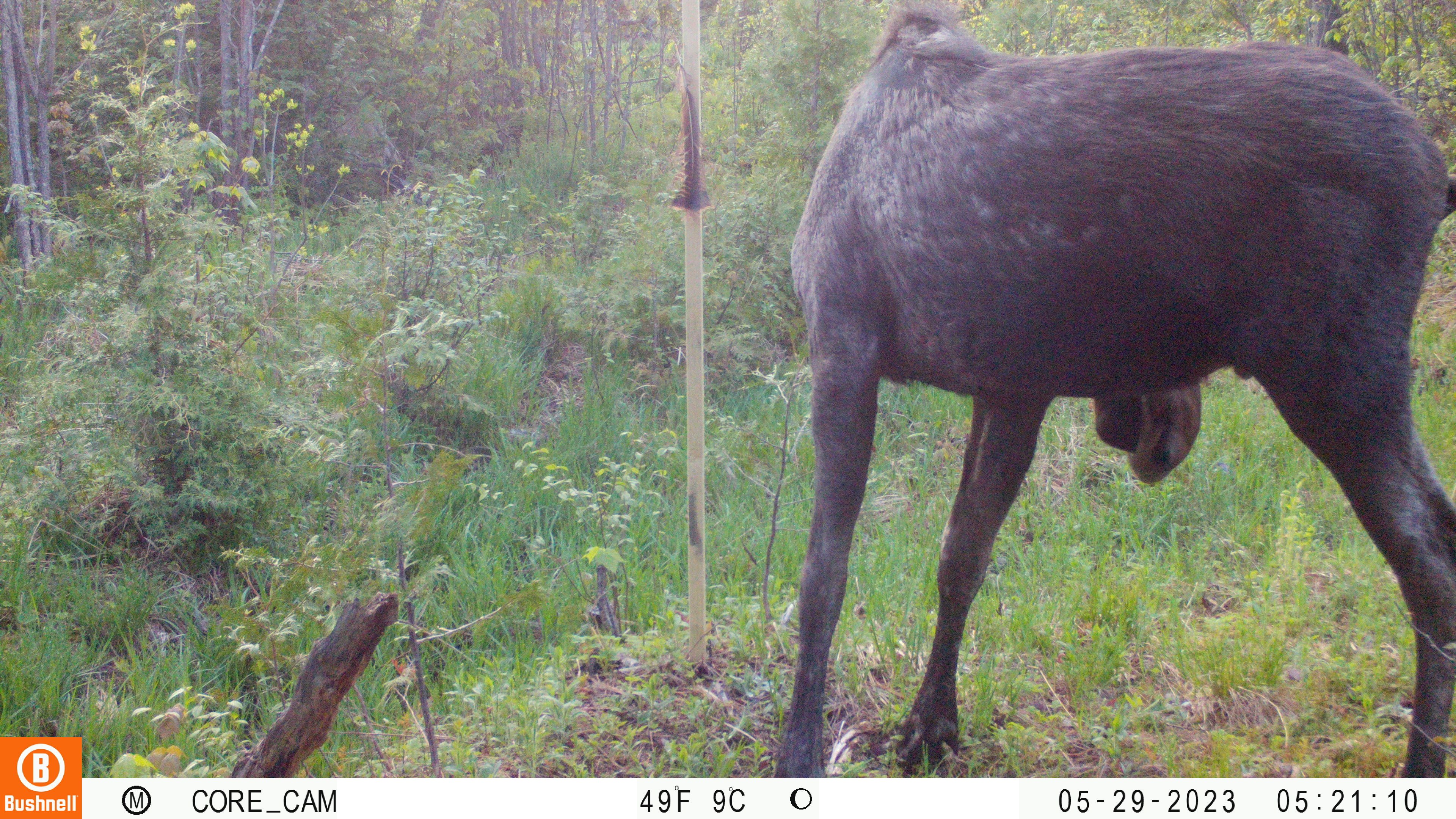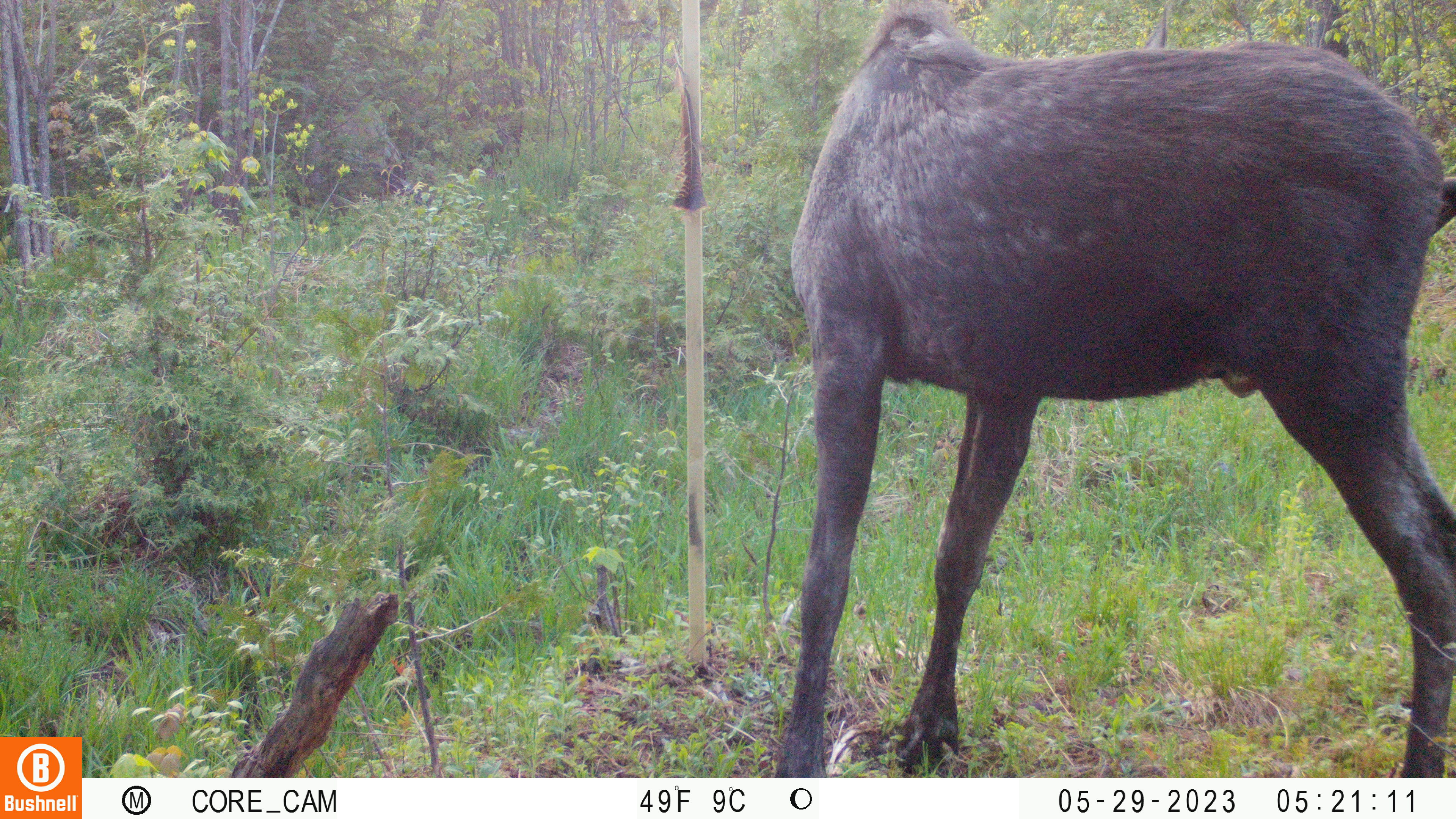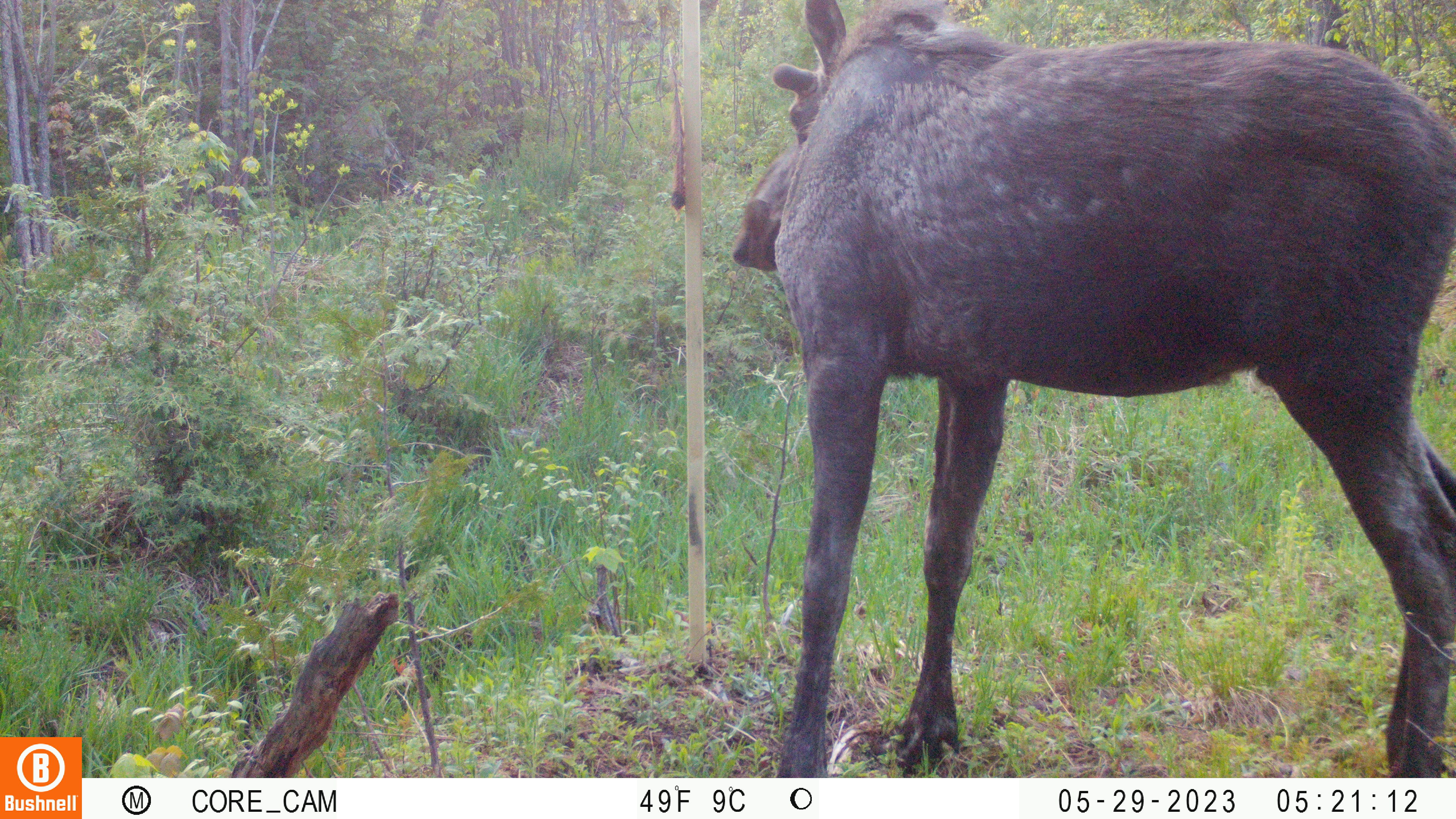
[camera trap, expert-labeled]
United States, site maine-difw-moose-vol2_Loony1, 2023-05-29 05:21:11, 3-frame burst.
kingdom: Animalia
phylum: Chordata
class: Mammalia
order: Artiodactyla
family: Cervidae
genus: Alces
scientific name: Alces alces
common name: moose